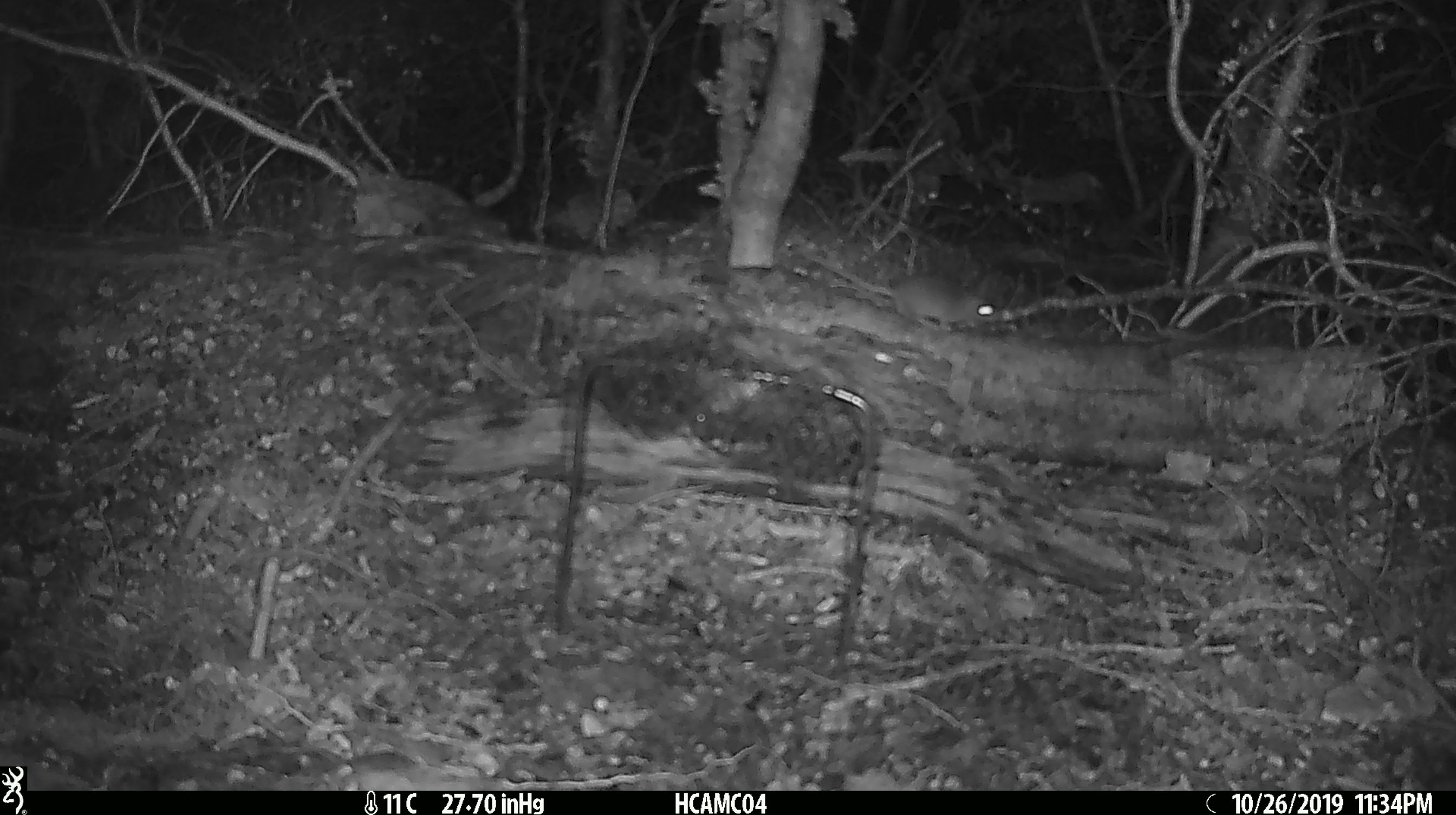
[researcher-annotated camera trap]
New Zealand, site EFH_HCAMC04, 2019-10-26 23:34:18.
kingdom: Animalia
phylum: Chordata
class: Mammalia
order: Rodentia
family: Muridae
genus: Mus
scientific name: Mus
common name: mouse